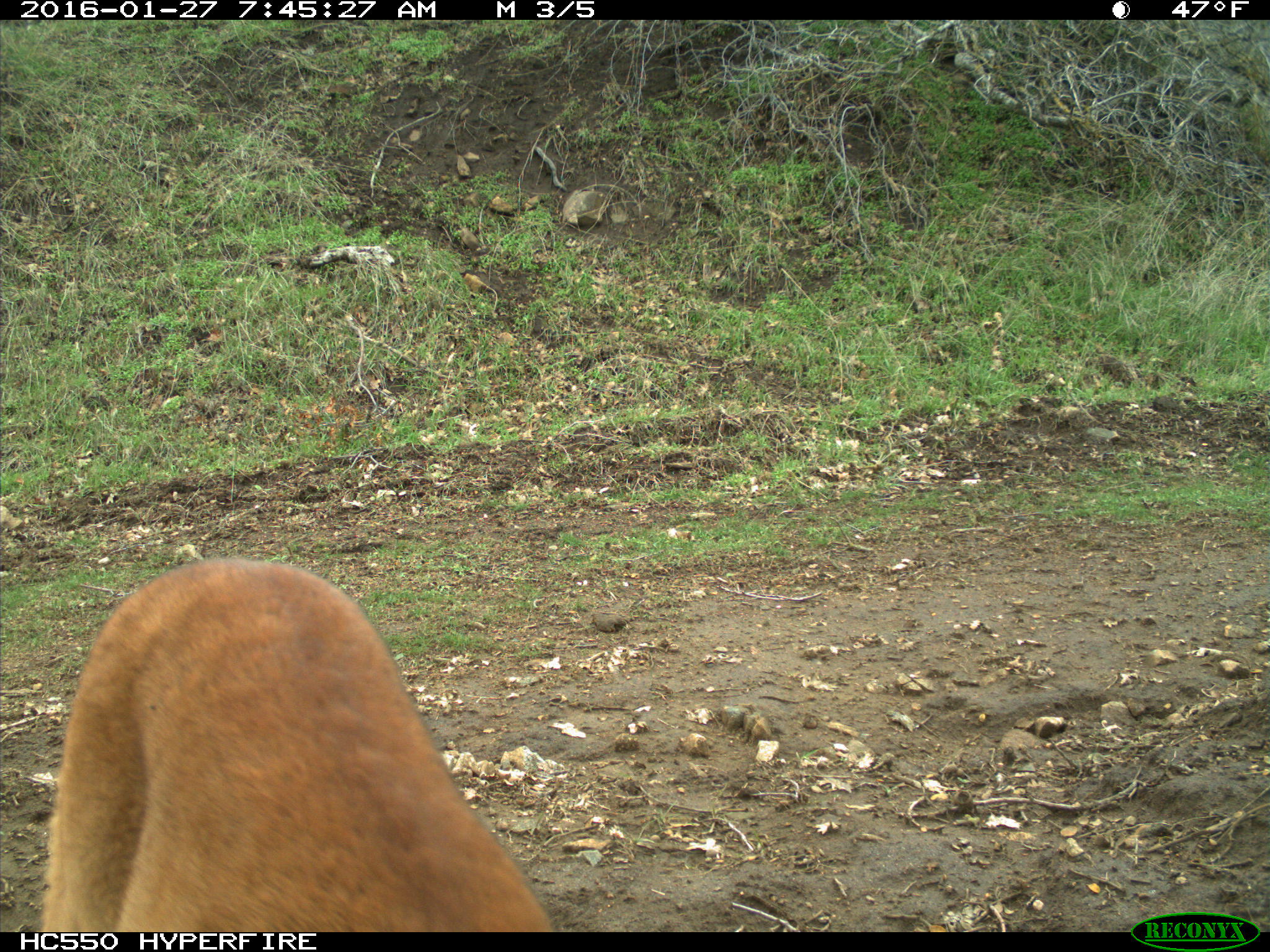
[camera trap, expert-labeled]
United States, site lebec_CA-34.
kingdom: Animalia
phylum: Chordata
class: Mammalia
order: Carnivora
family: Felidae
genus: Puma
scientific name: Puma concolor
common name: mountain lion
Puma concolor (mountain lion).